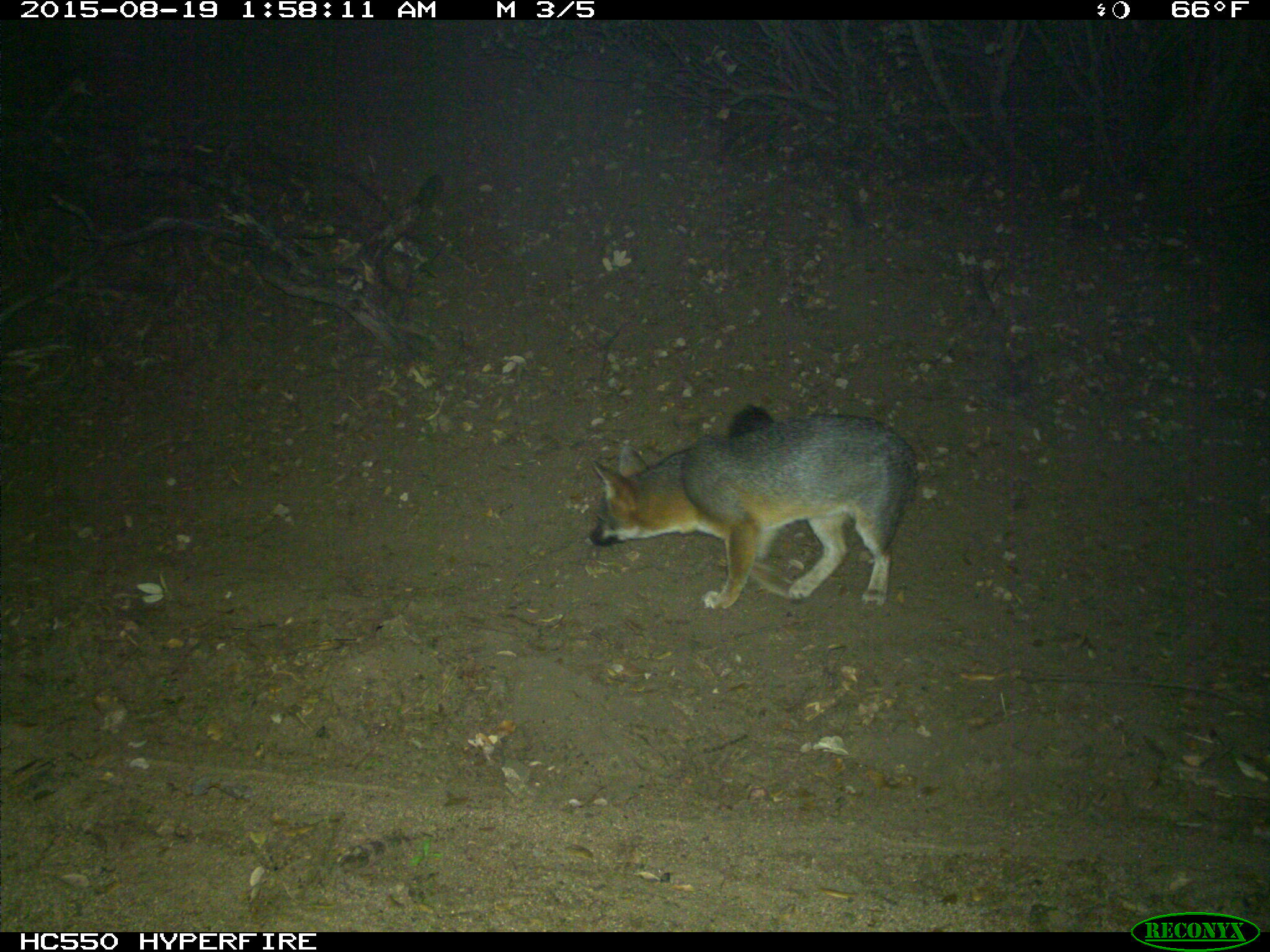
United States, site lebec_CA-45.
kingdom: Animalia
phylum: Chordata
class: Mammalia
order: Carnivora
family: Canidae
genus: Urocyon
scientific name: Urocyon cinereoargenteus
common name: gray fox